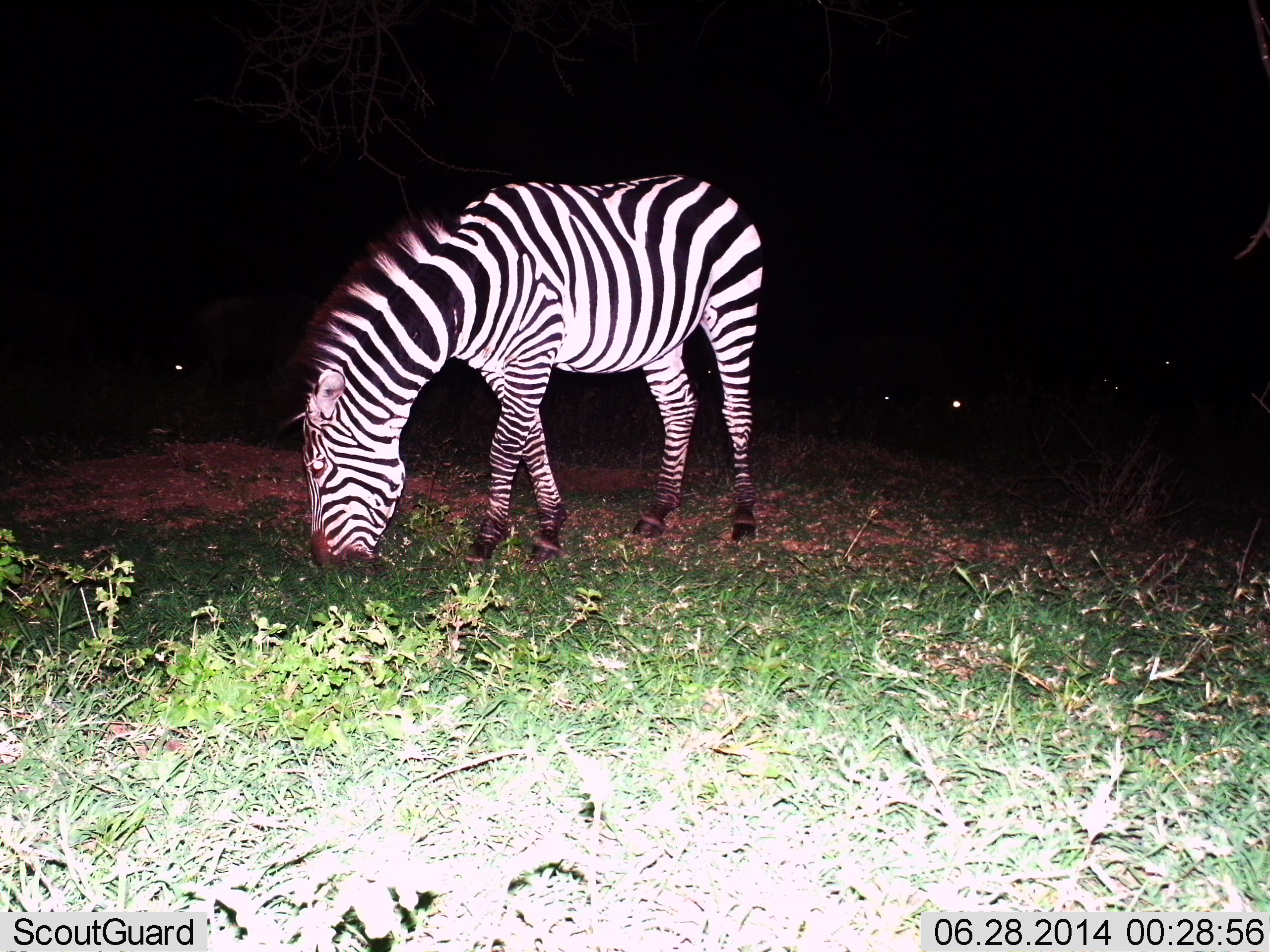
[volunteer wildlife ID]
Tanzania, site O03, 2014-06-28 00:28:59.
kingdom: Animalia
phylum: Chordata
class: Mammalia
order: Perissodactyla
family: Equidae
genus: Equus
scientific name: Equus quagga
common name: plains zebra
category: zebra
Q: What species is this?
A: Zebra (plains zebra) (Equus quagga).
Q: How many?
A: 1.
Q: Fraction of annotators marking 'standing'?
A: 40%.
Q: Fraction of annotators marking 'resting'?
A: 0%.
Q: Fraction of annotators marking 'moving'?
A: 0%.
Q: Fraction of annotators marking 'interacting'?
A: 0%.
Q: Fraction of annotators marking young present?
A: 0%.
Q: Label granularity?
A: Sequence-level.